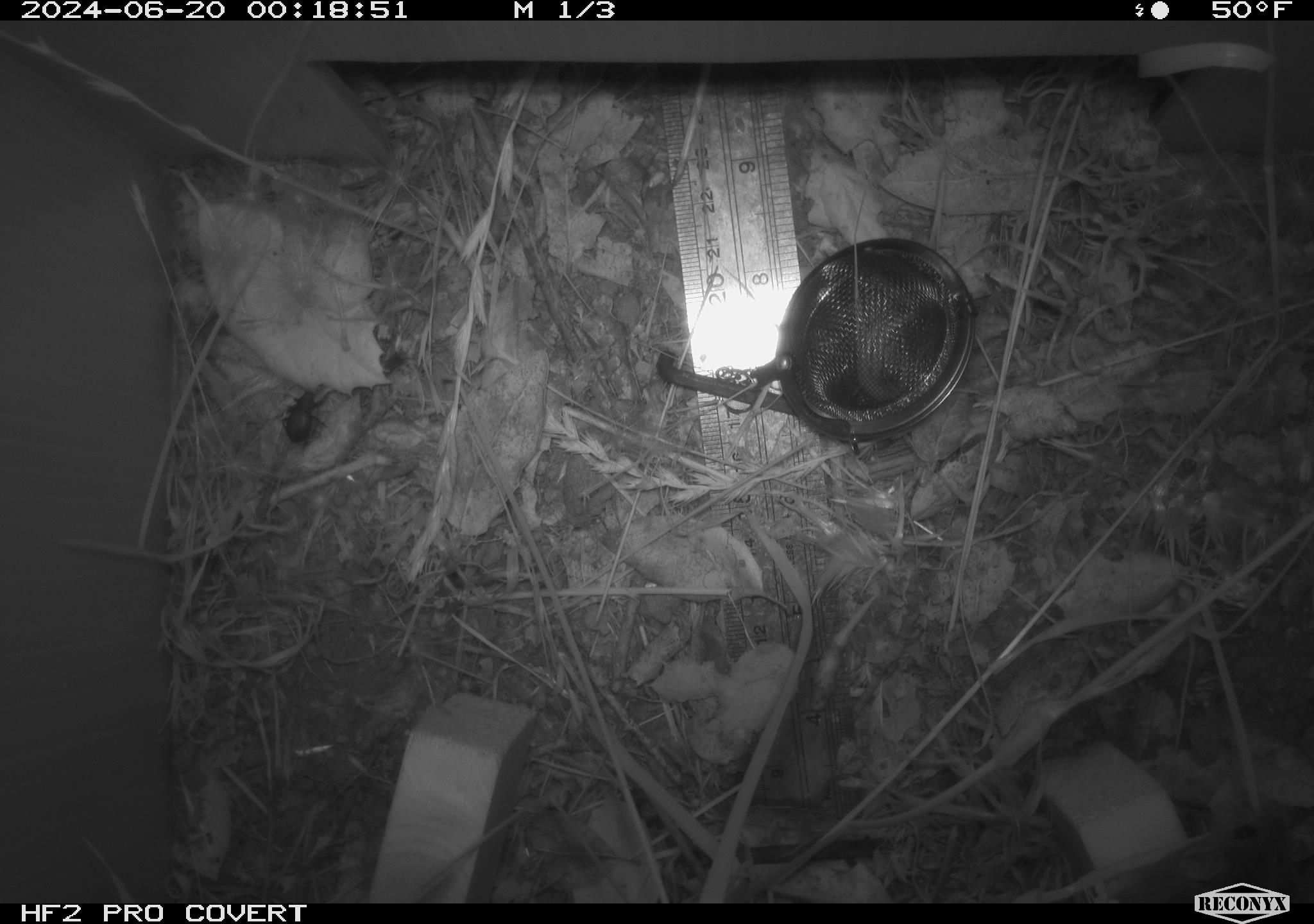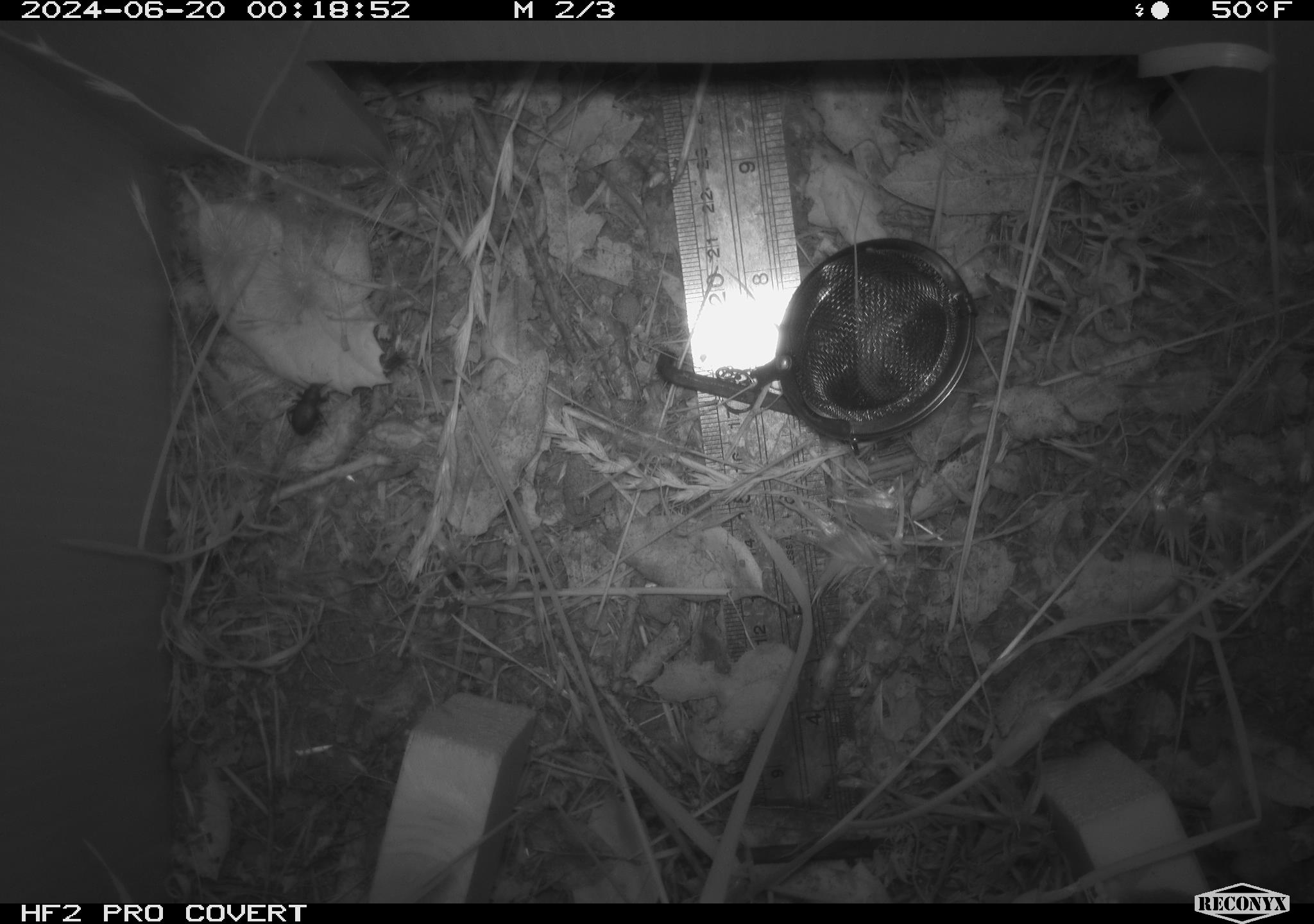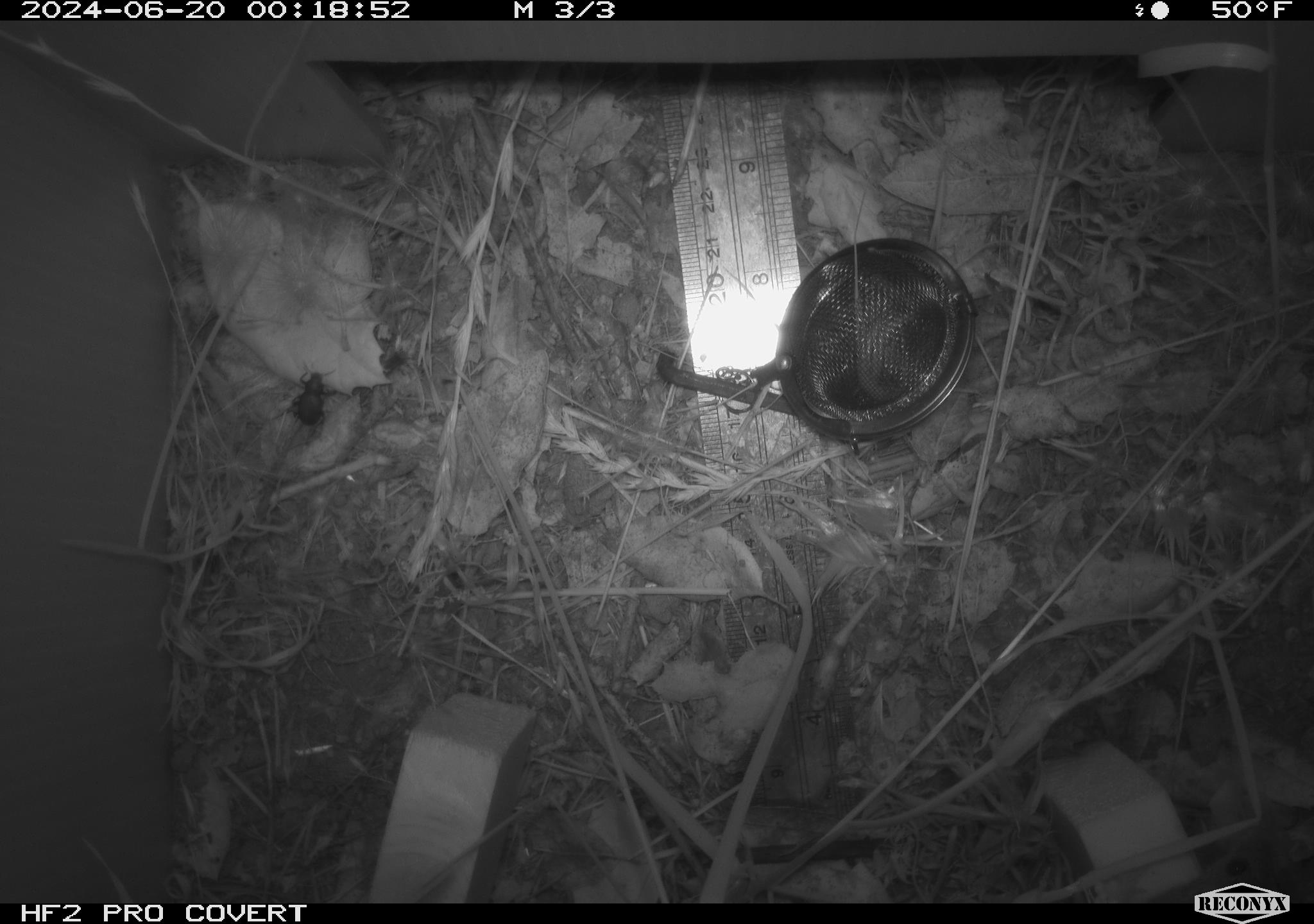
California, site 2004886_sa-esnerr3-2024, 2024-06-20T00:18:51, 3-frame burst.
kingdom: Animalia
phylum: Chordata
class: Mammalia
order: Rodentia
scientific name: Rodentia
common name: rodent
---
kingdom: Animalia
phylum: Arthropoda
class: Insecta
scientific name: Insecta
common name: insect